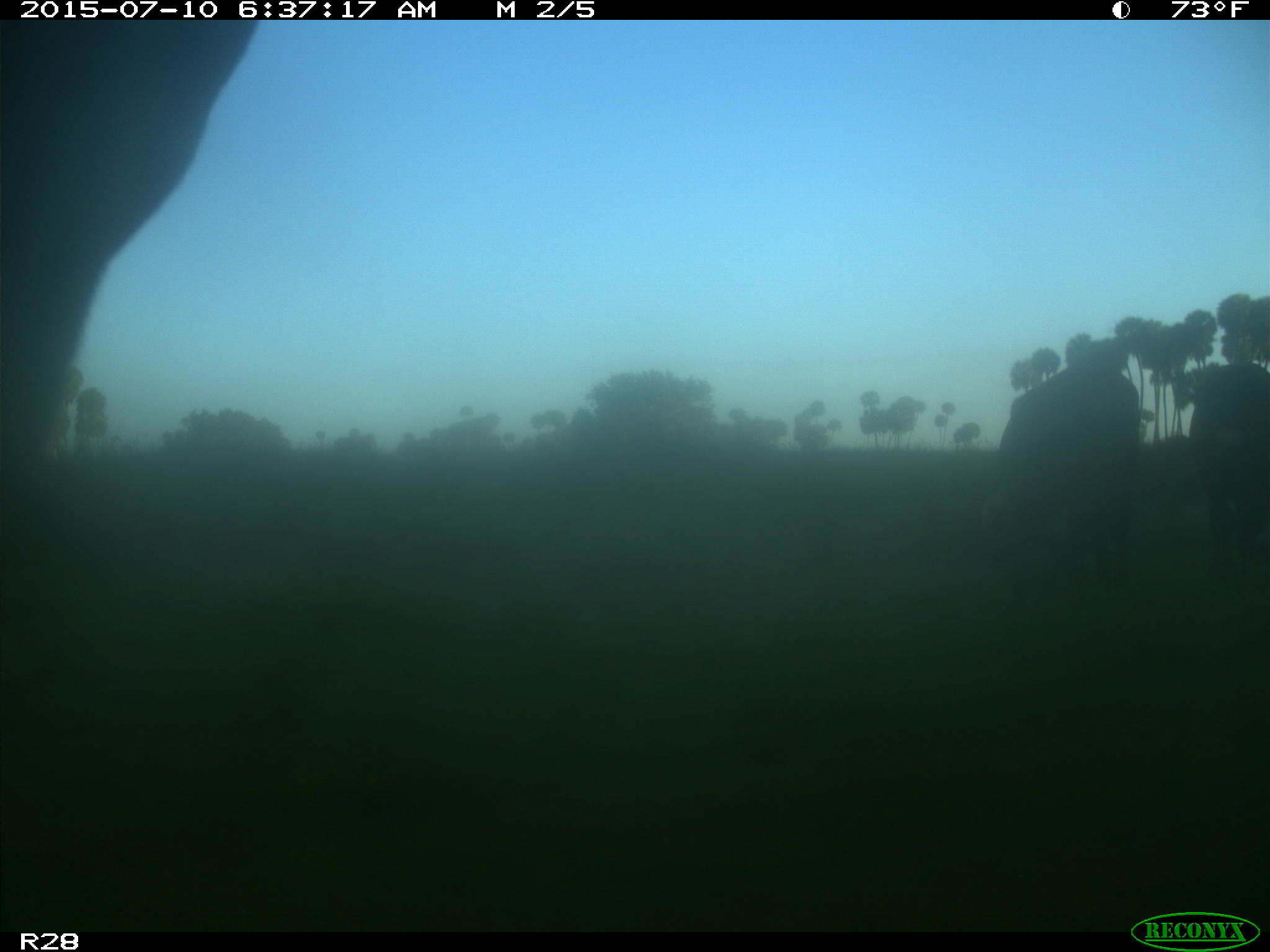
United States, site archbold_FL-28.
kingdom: Animalia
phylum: Chordata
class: Mammalia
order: Artiodactyla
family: Bovidae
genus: Bos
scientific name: Bos taurus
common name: domestic cow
Bos taurus (domestic cow).